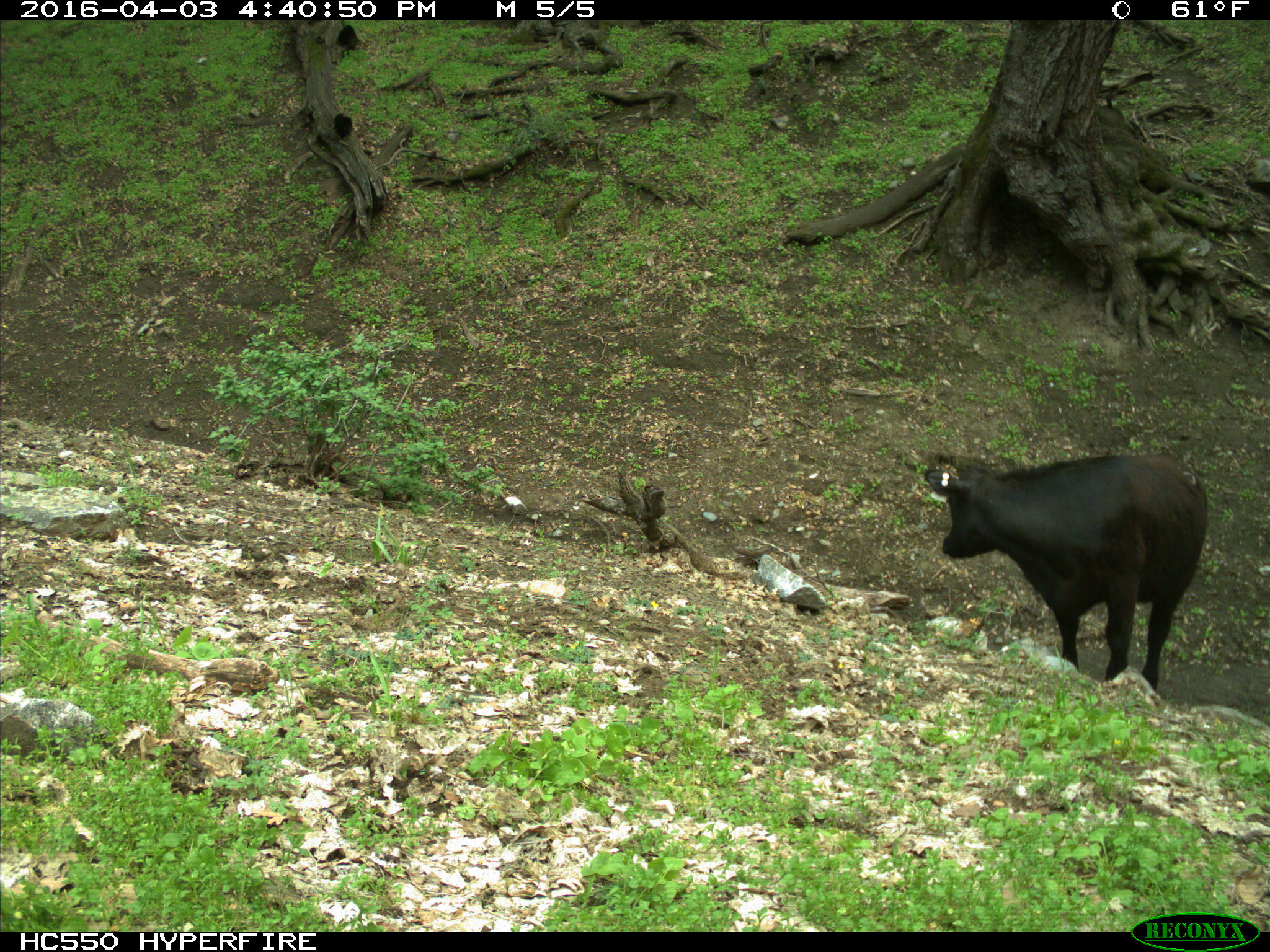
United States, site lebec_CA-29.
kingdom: Animalia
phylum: Chordata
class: Mammalia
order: Artiodactyla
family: Bovidae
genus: Bos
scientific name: Bos taurus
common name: domestic cow